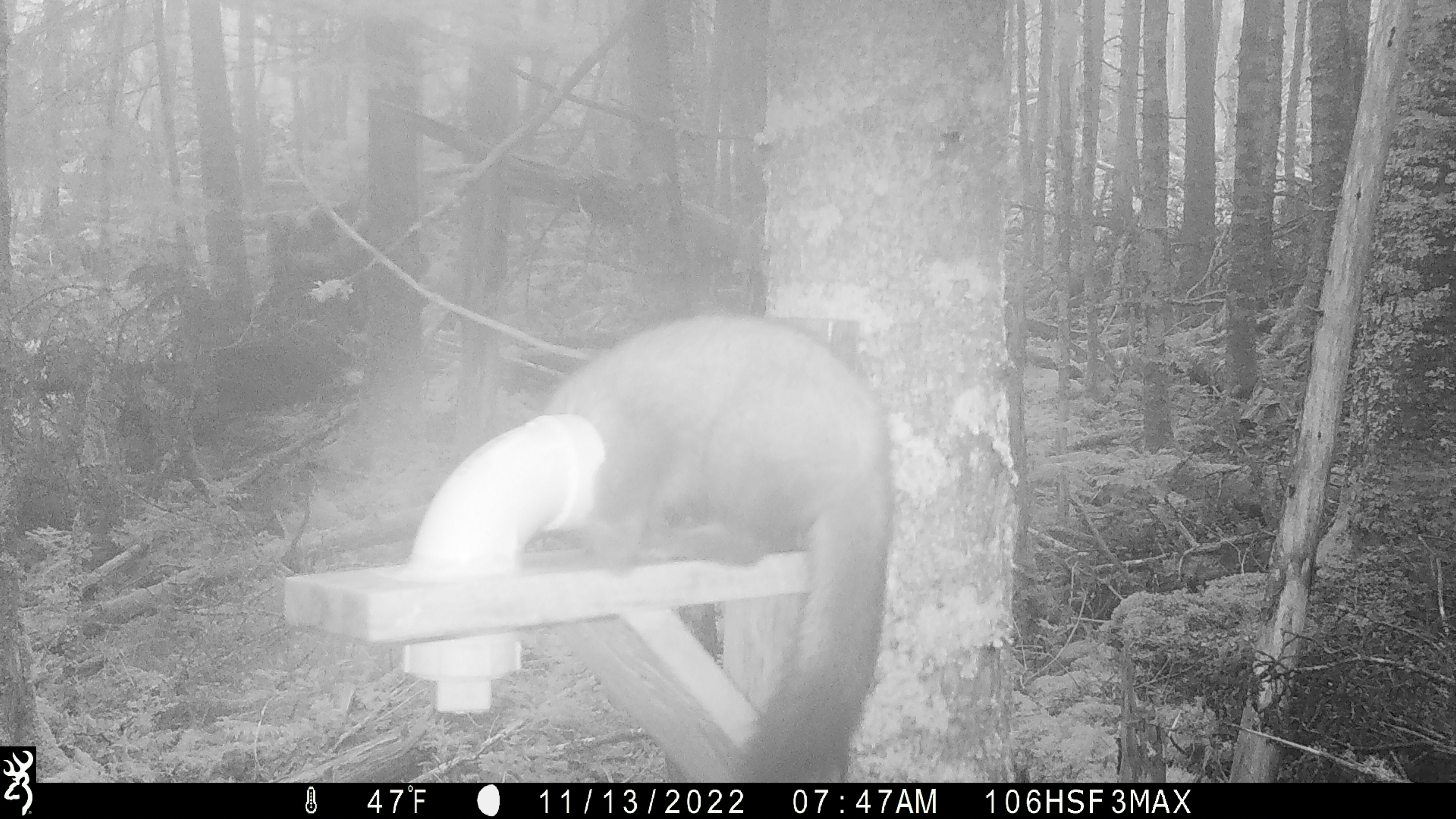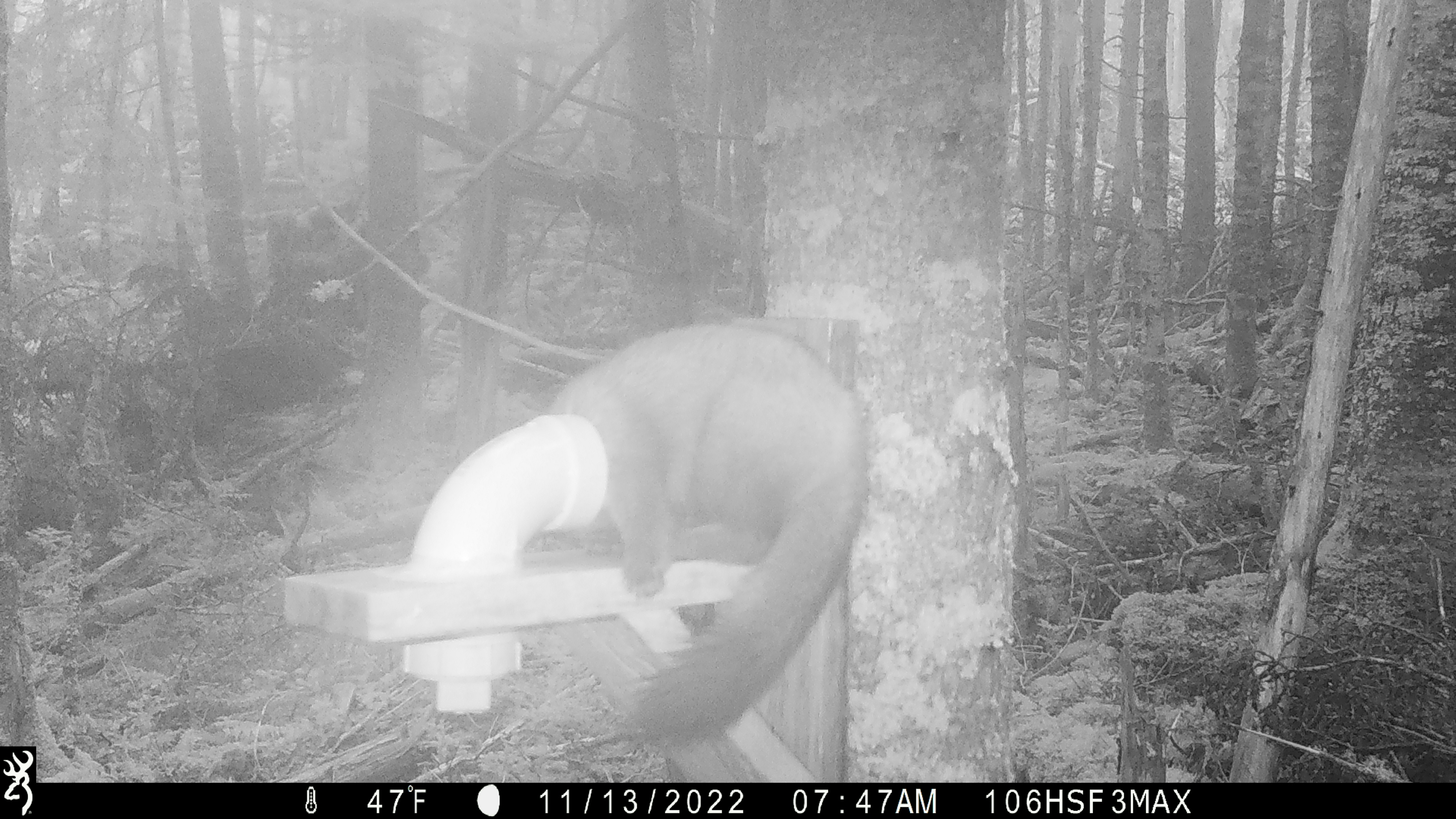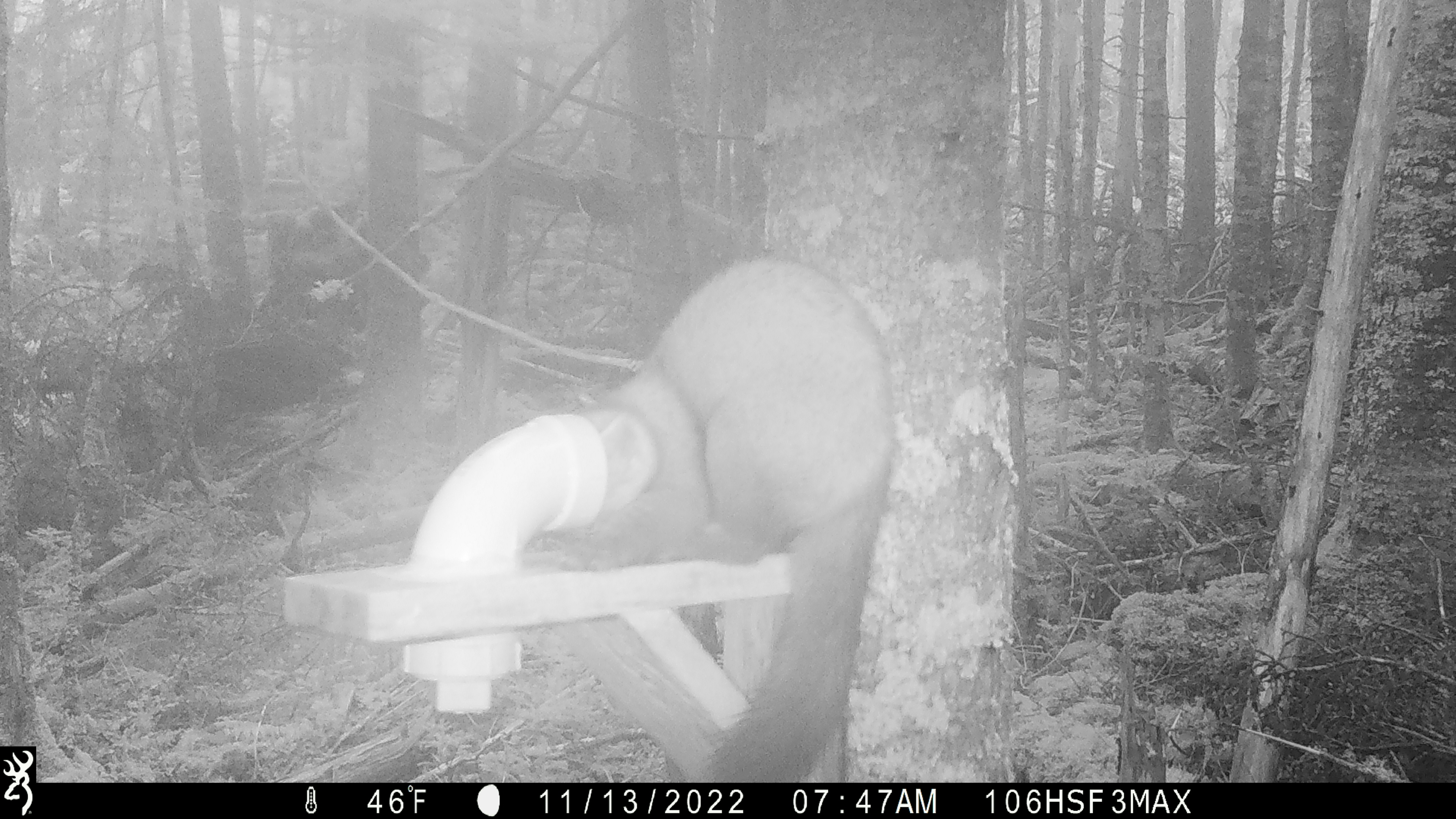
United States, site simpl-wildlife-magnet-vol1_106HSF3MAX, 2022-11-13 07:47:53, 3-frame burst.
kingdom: Animalia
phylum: Chordata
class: Mammalia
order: Carnivora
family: Mustelidae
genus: Martes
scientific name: Martes americana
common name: american marten